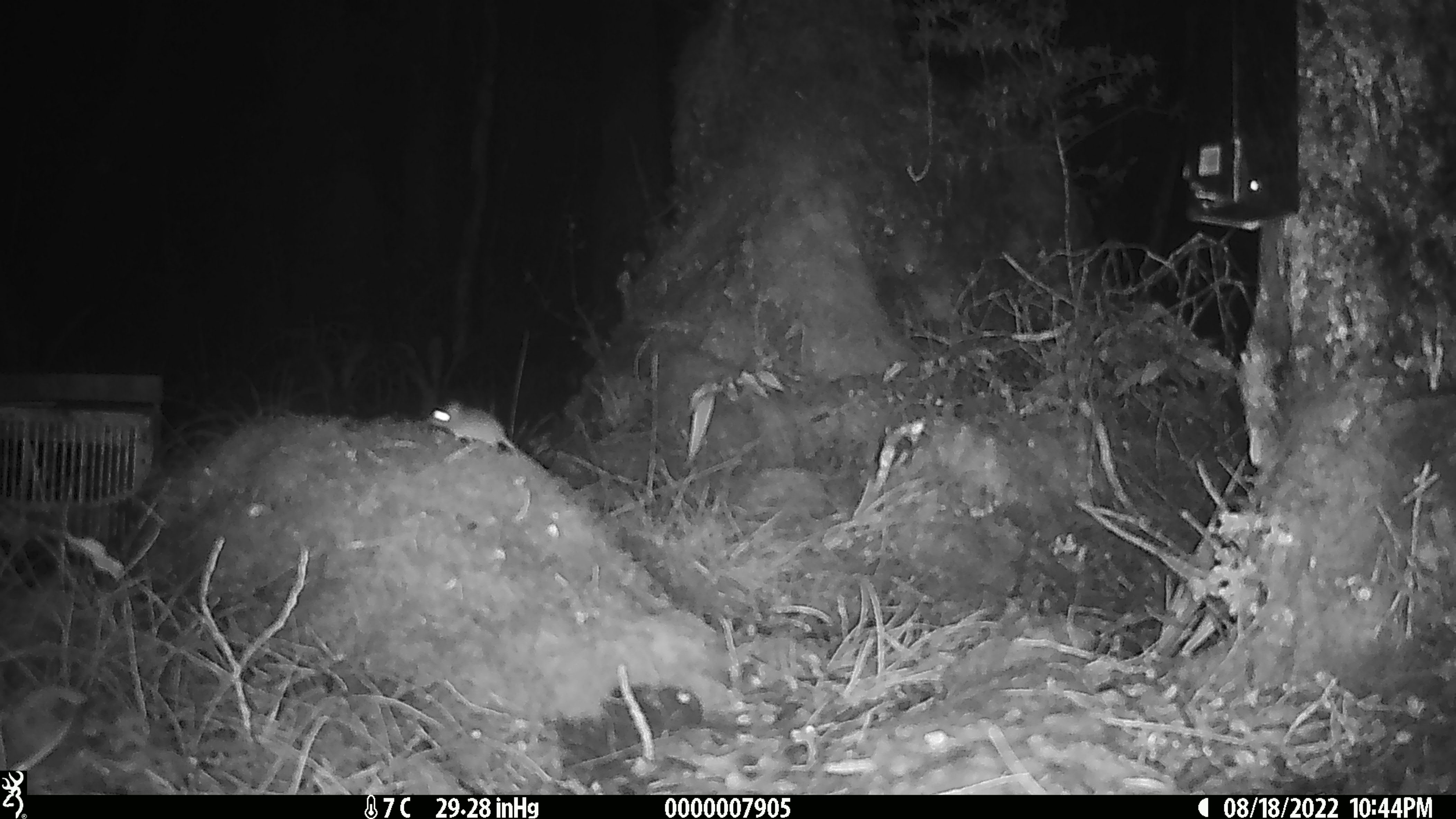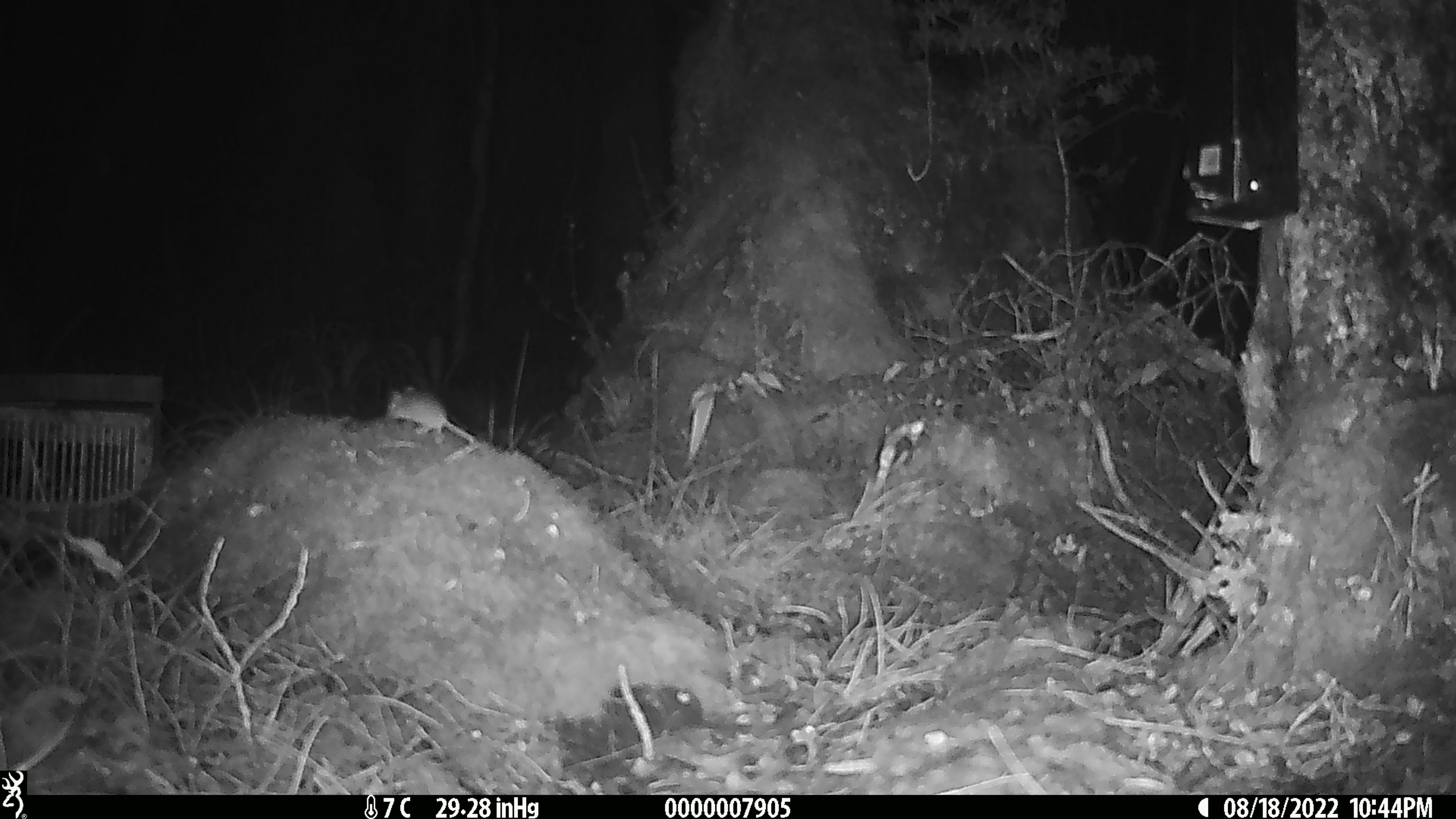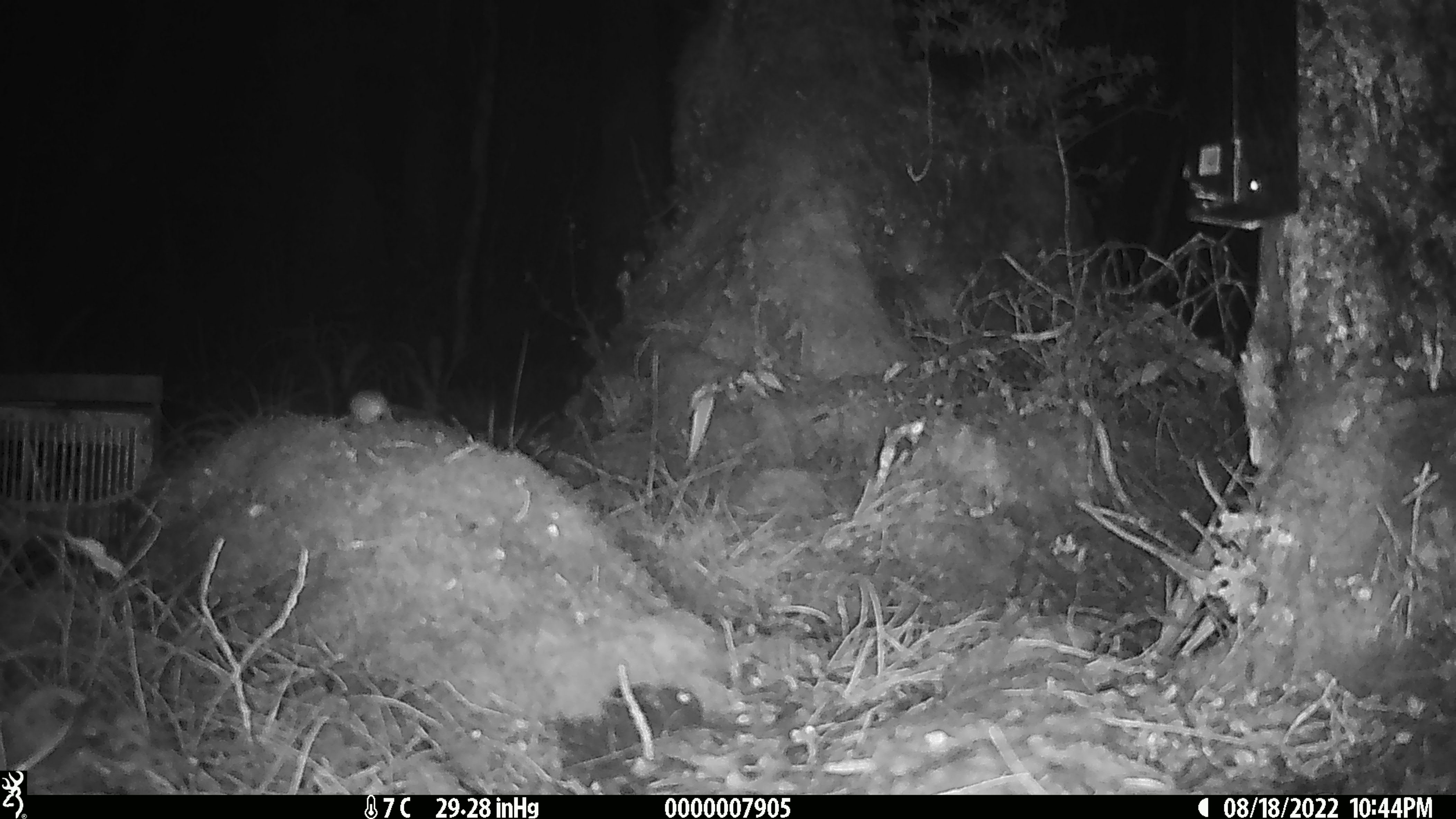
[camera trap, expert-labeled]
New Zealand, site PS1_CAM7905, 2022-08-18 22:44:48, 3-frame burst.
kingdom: Animalia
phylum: Chordata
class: Mammalia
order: Rodentia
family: Muridae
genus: Mus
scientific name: Mus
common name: mouse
Mouse (Mus).